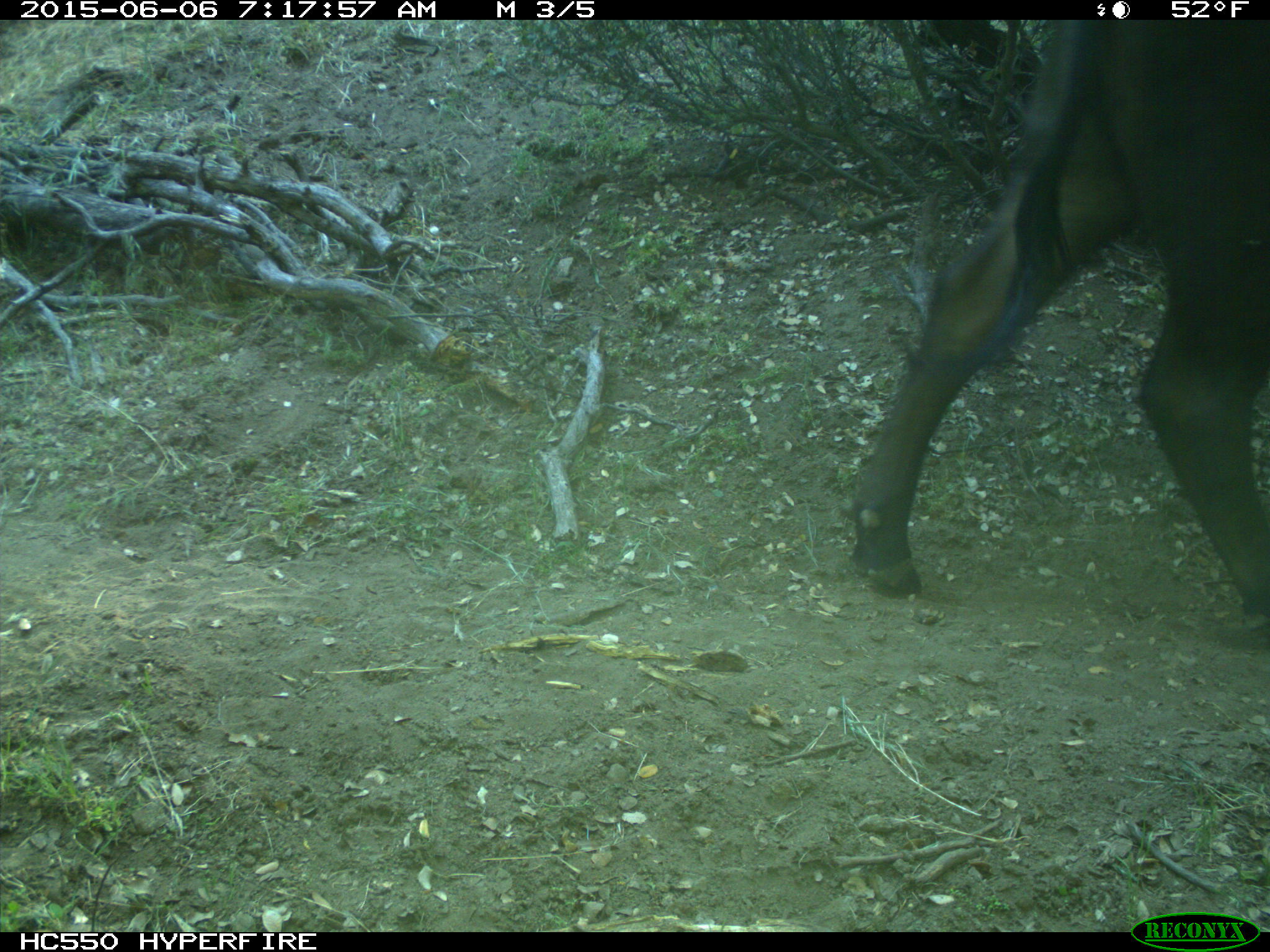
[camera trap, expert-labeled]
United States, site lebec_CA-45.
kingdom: Animalia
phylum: Chordata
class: Mammalia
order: Artiodactyla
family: Bovidae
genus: Bos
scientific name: Bos taurus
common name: domestic cow